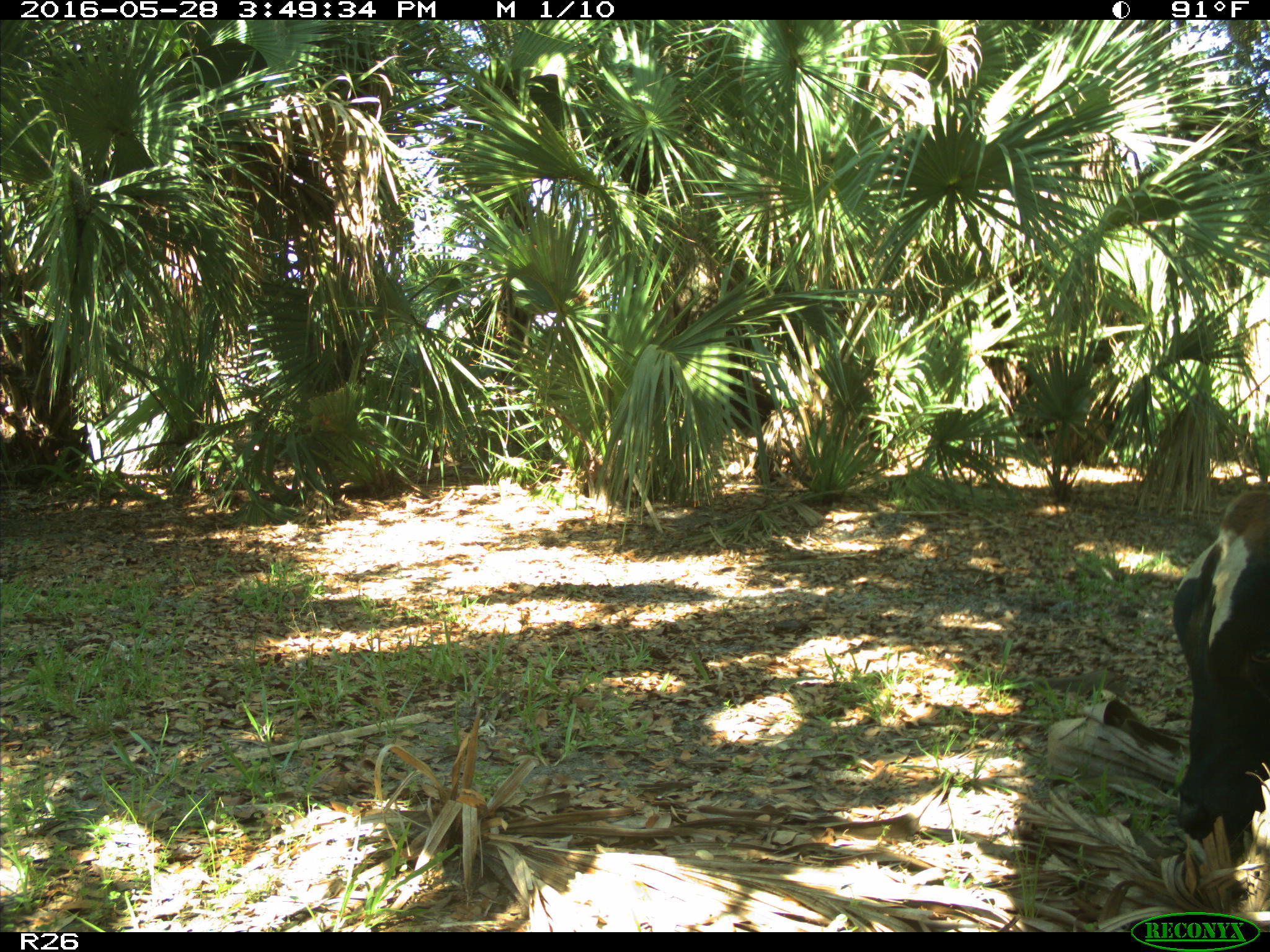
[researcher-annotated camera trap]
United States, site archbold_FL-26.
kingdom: Animalia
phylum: Chordata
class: Mammalia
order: Artiodactyla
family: Bovidae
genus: Bos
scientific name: Bos taurus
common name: domestic cow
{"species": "Bos taurus (domestic cow)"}